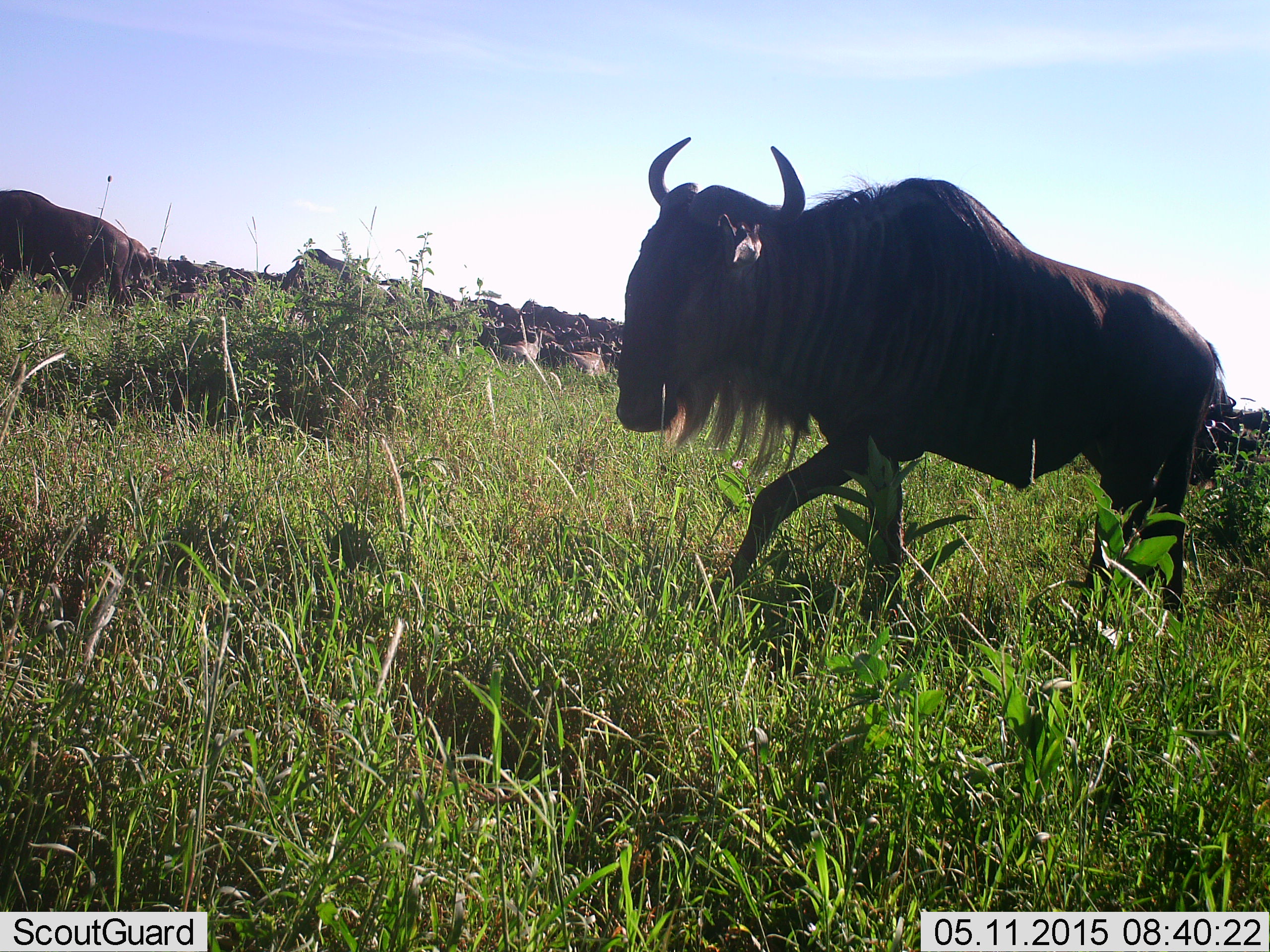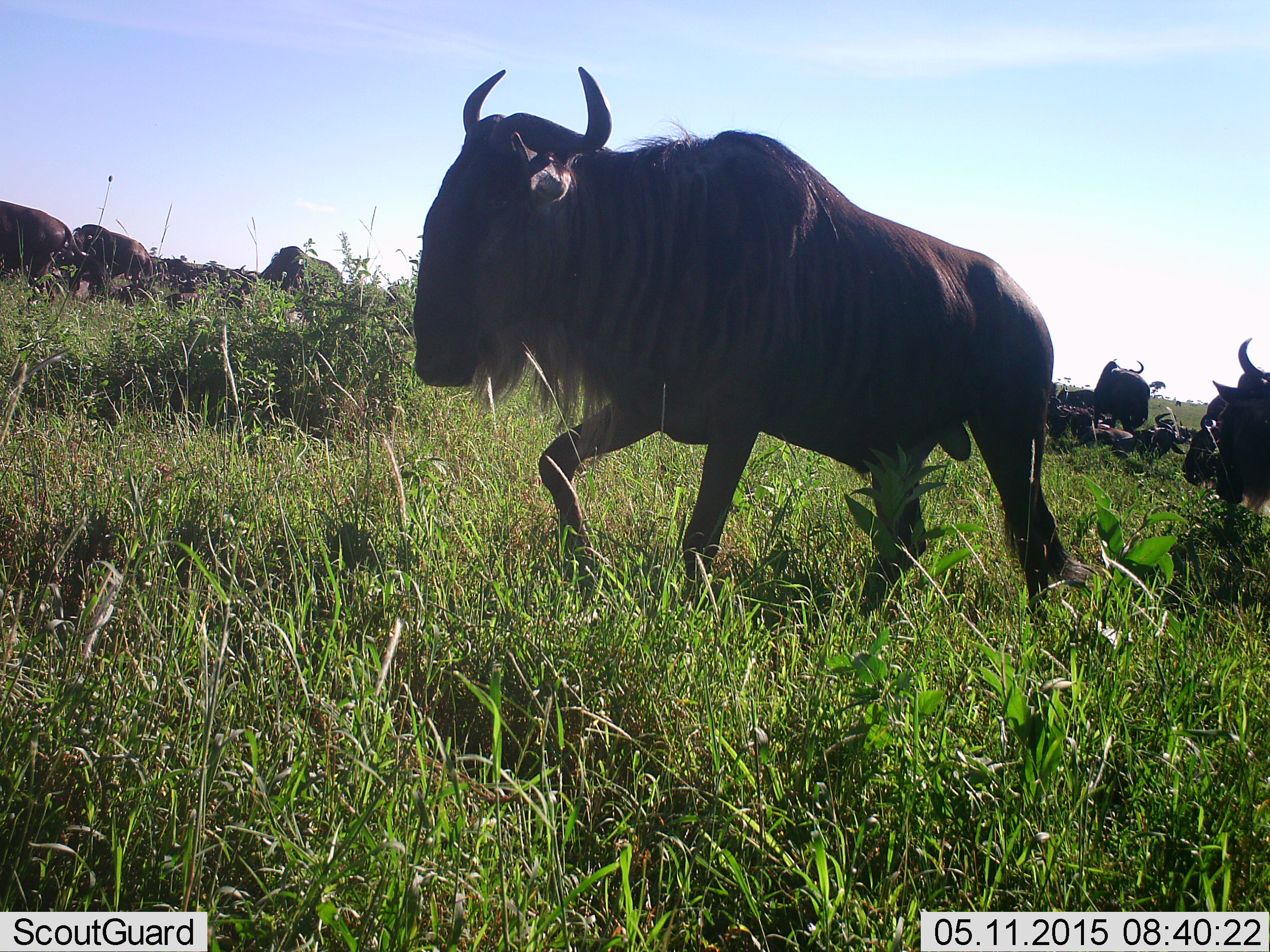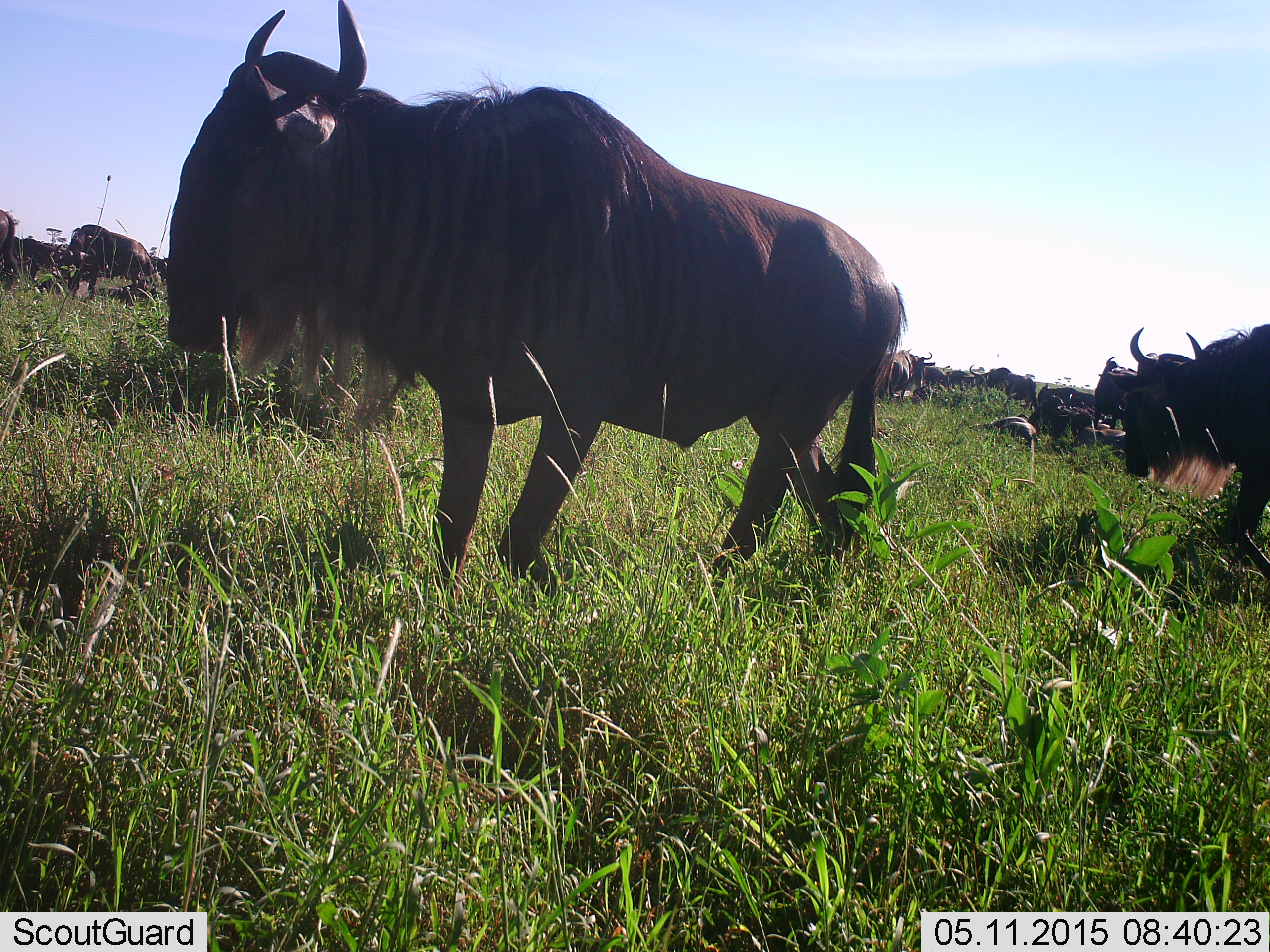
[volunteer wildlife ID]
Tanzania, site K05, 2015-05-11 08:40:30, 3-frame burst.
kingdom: Animalia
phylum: Chordata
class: Mammalia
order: Artiodactyla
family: Bovidae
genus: Connochaetes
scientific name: Connochaetes taurinus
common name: blue wildebeest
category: wildebeest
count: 11-50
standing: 30%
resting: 10%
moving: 90%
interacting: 0%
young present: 0%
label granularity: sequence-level